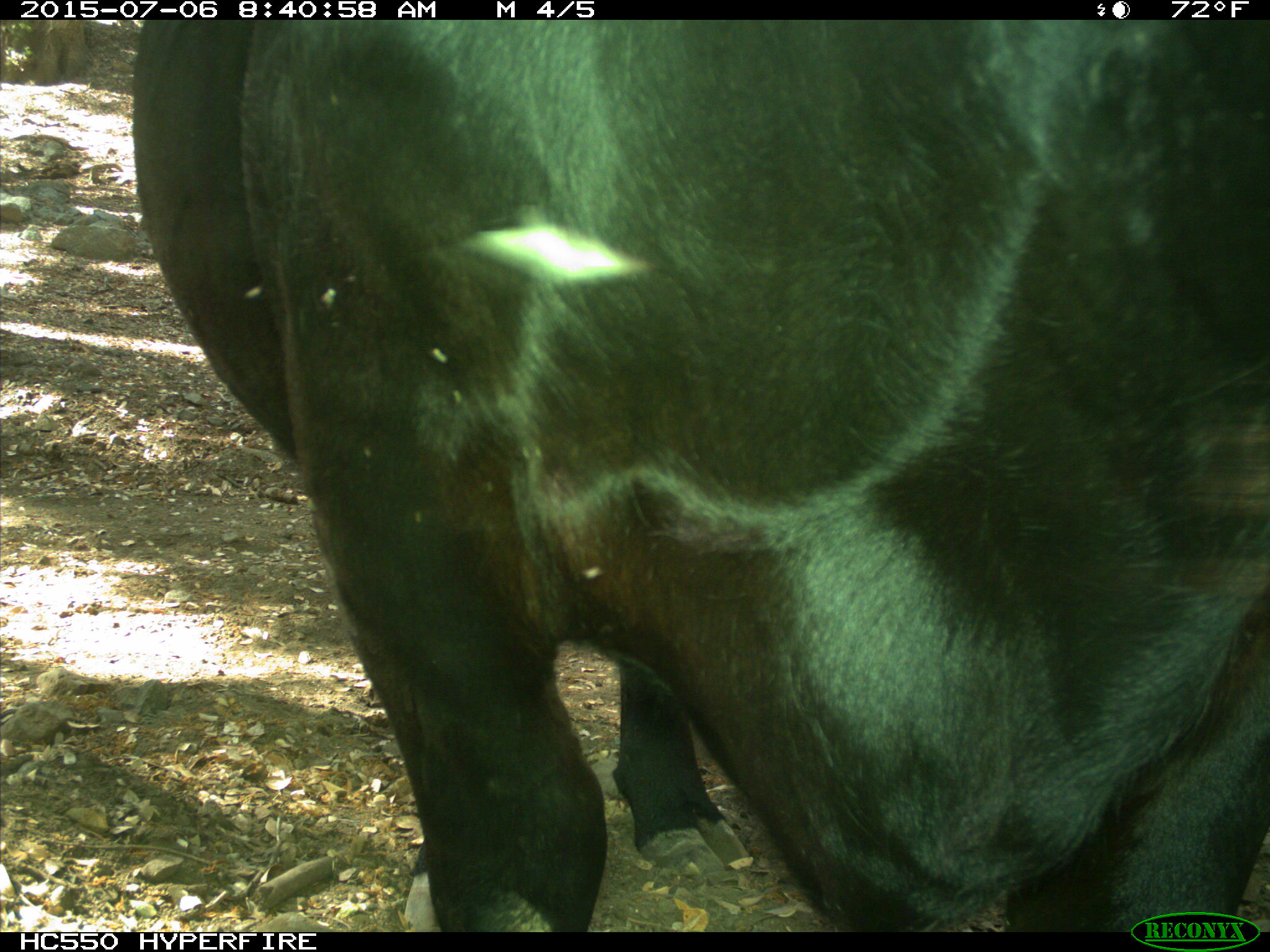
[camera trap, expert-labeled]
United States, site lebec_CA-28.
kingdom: Animalia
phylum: Chordata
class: Mammalia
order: Artiodactyla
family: Bovidae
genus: Bos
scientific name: Bos taurus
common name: domestic cow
Bos taurus (domestic cow).